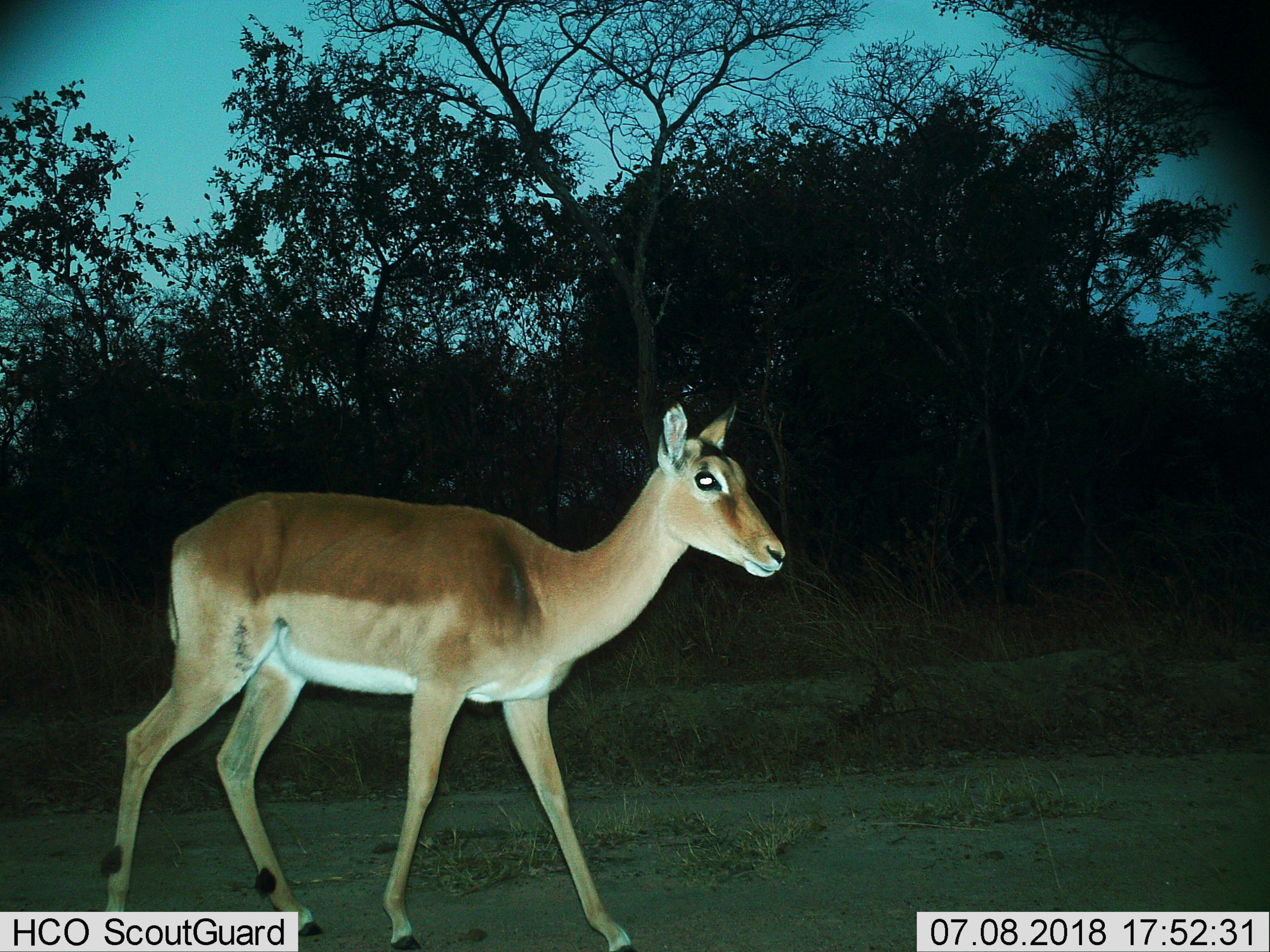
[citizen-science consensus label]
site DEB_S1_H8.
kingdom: Animalia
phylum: Chordata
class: Mammalia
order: Artiodactyla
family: Bovidae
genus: Aepyceros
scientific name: Aepyceros melampus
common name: impala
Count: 1.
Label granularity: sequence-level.